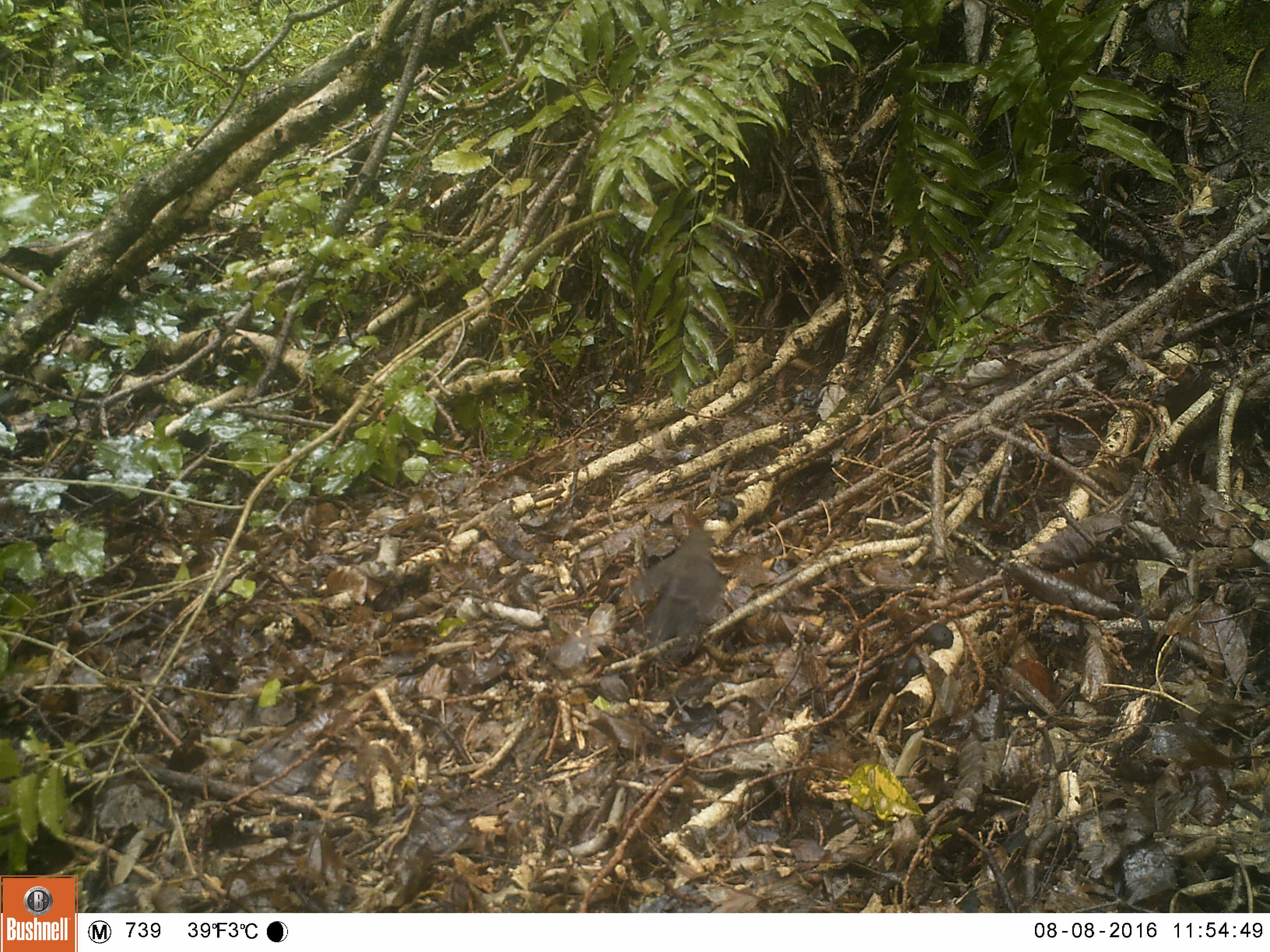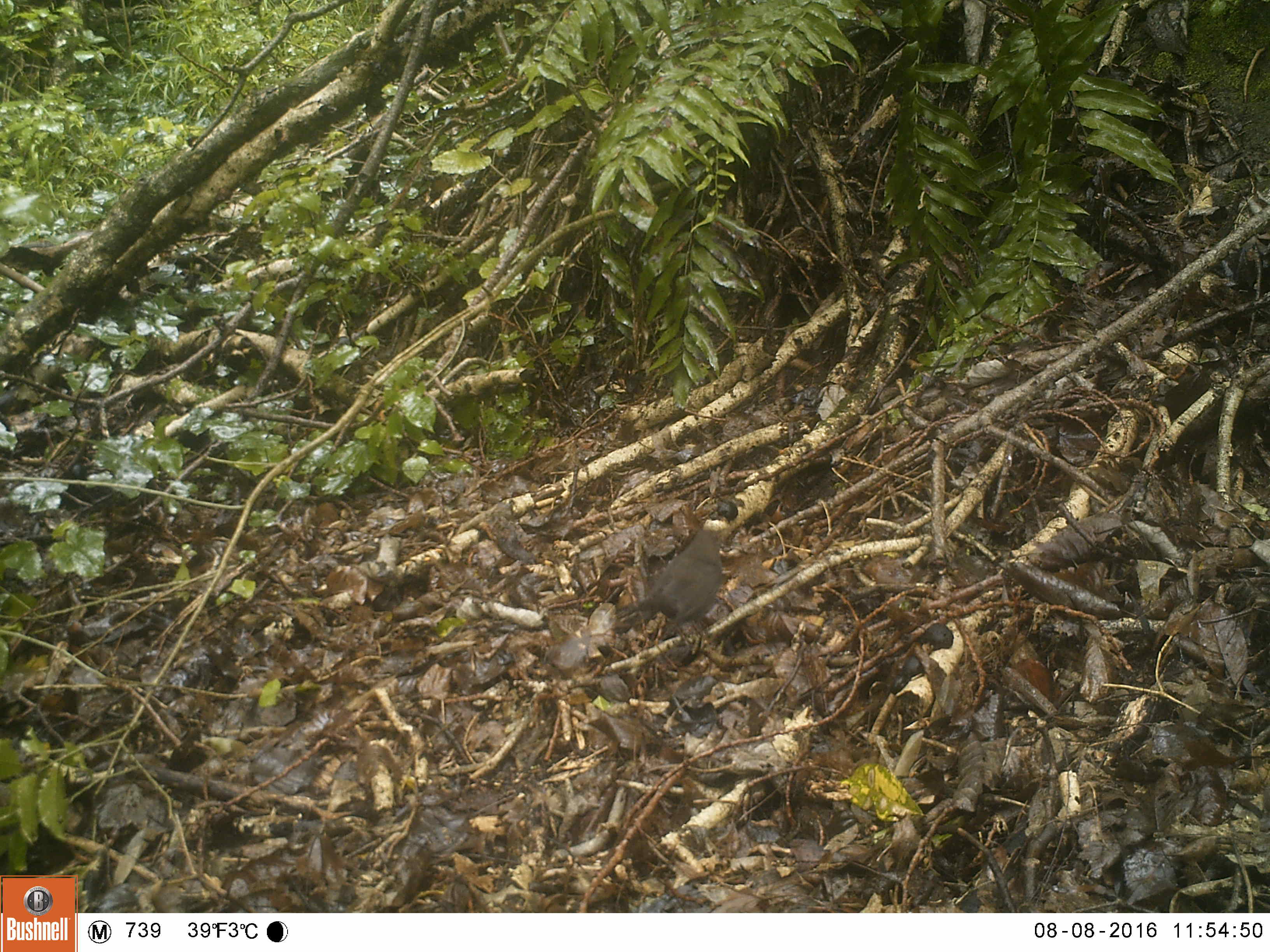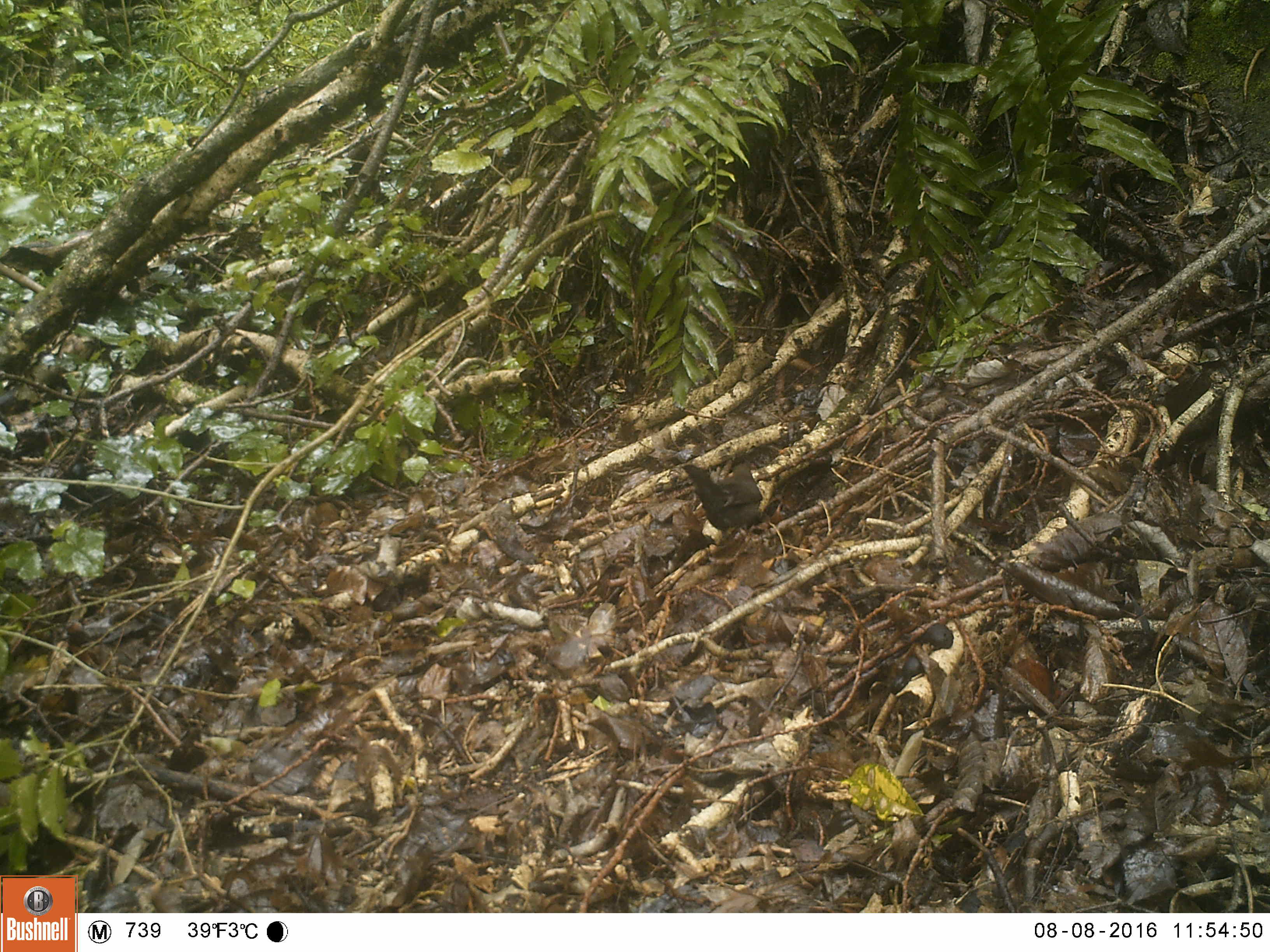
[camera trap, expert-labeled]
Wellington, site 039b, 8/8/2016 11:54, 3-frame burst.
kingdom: Animalia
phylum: Chordata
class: Aves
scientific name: Aves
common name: bird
Bird (Aves).